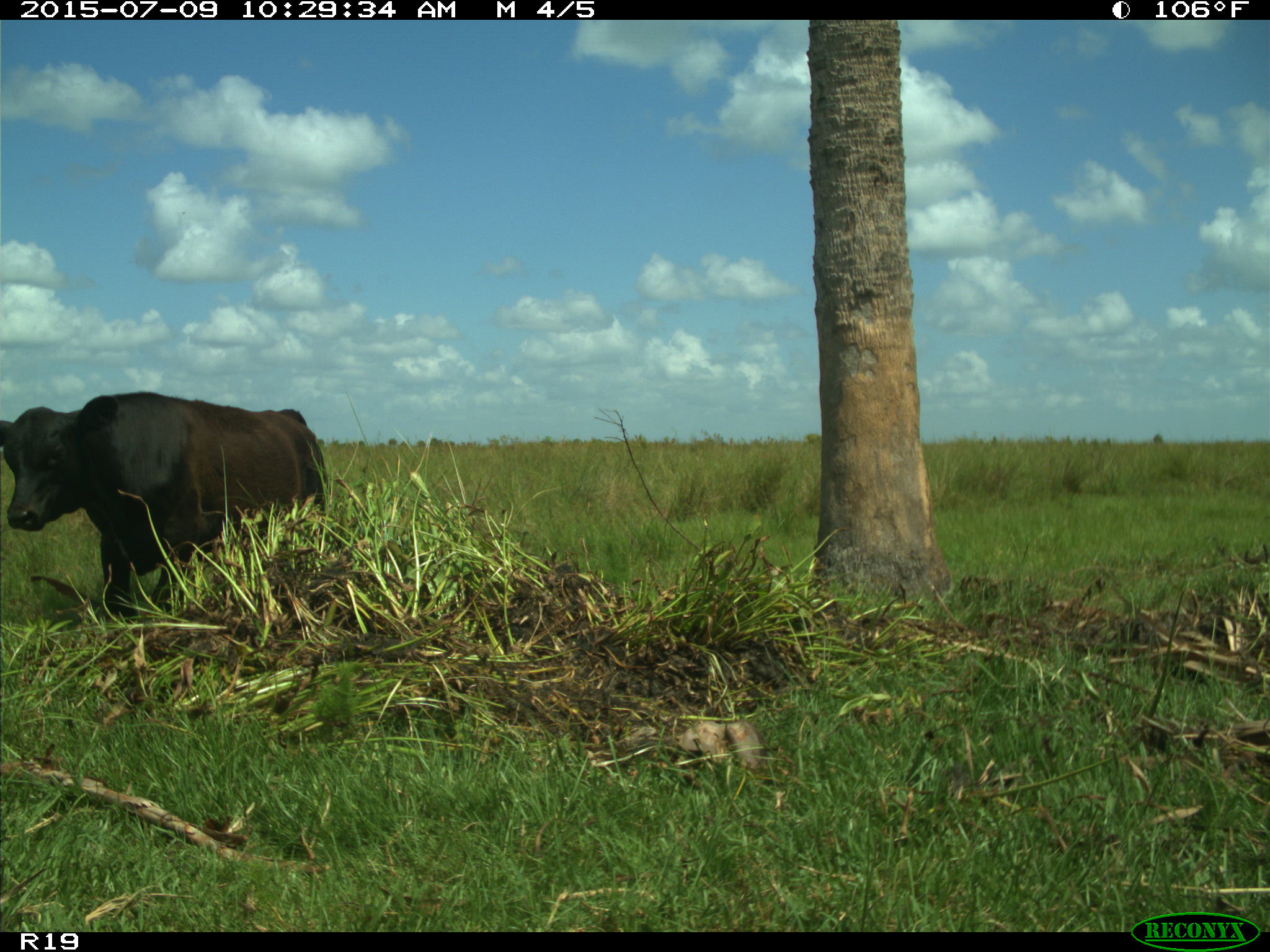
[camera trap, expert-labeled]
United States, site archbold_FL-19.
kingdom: Animalia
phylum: Chordata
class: Mammalia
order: Artiodactyla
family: Bovidae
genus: Bos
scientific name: Bos taurus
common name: domestic cow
Bos taurus (domestic cow).